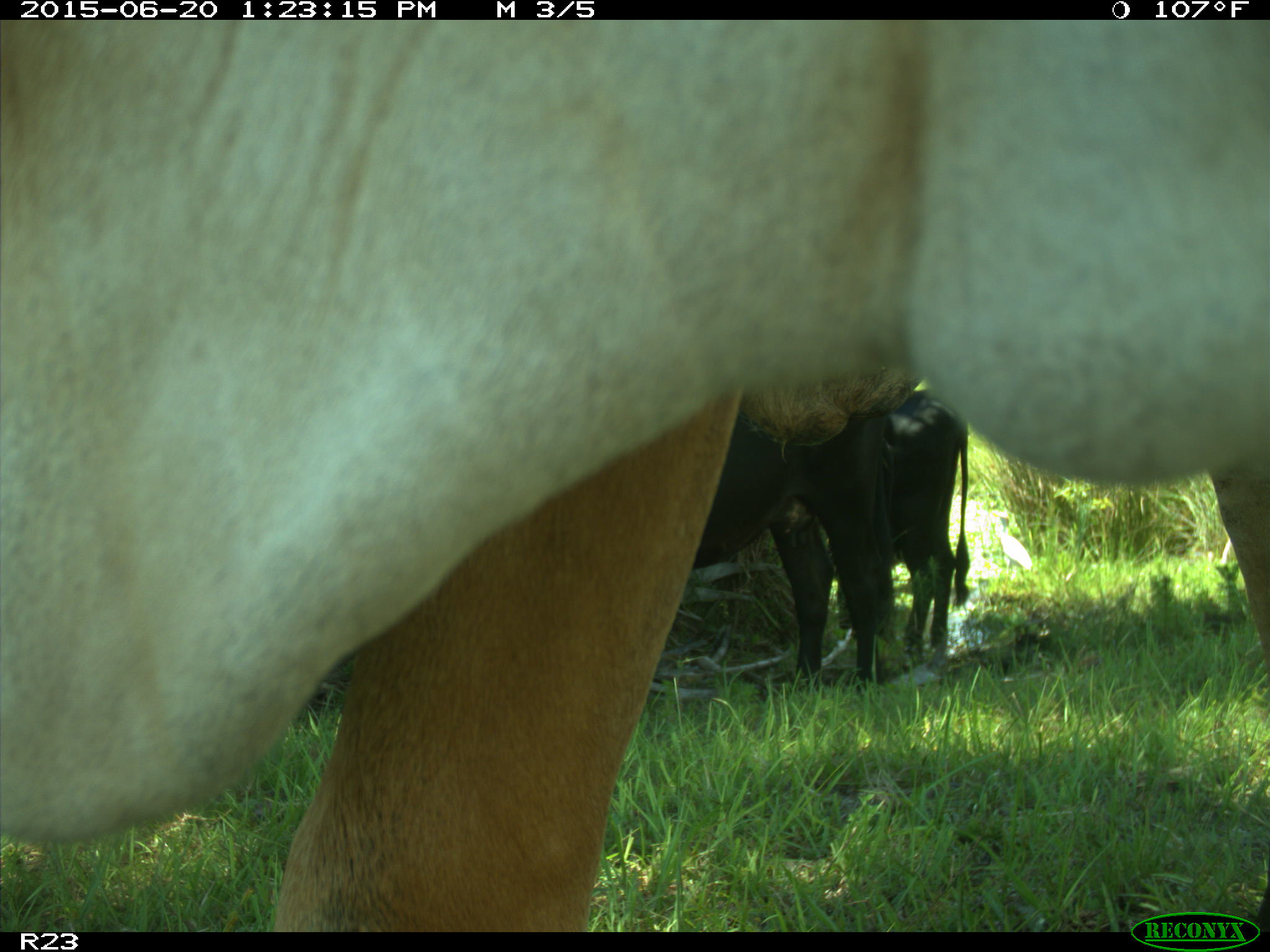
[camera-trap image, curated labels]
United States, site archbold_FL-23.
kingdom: Animalia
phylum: Chordata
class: Mammalia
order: Artiodactyla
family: Bovidae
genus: Bos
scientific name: Bos taurus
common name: domestic cow